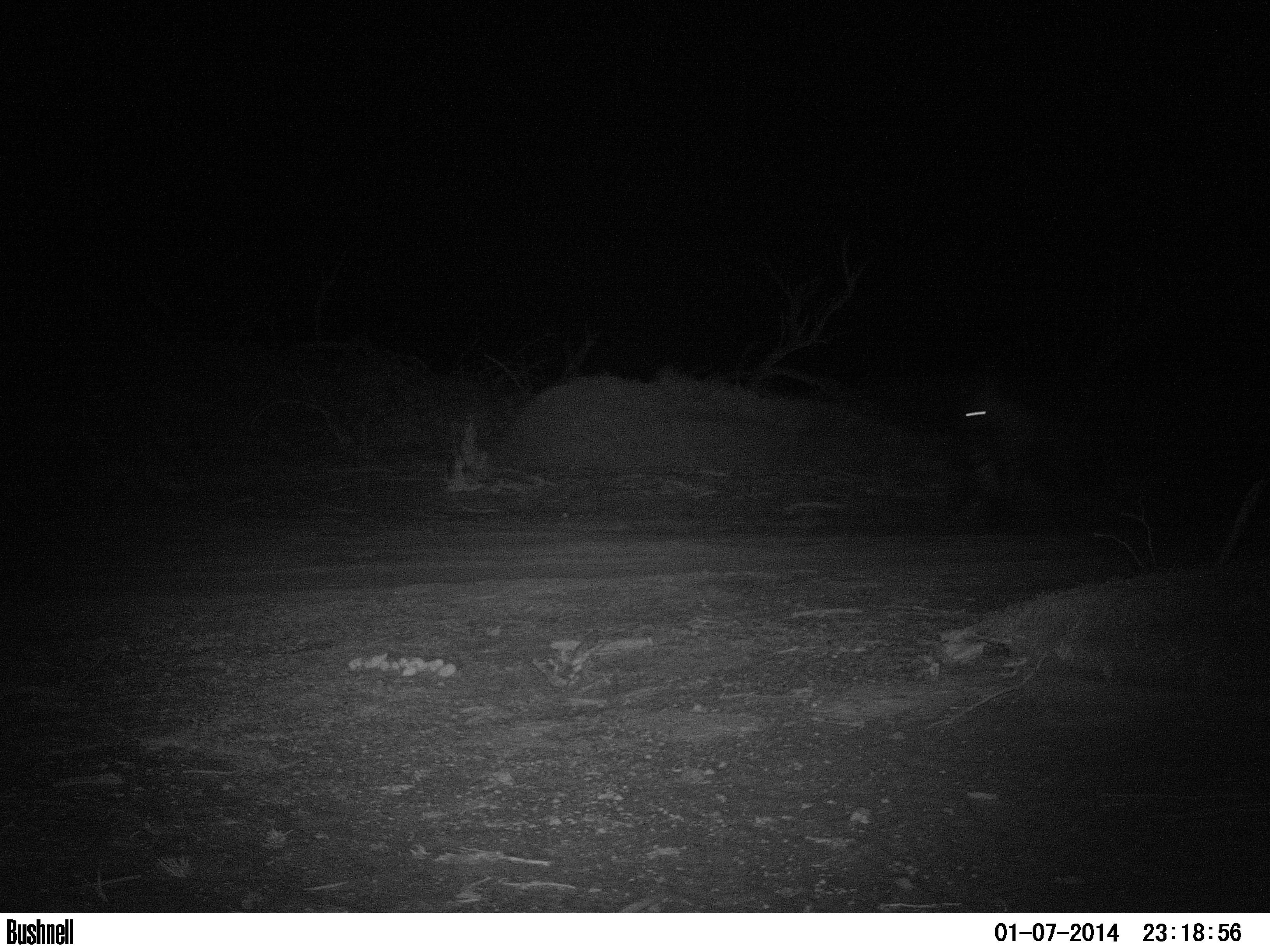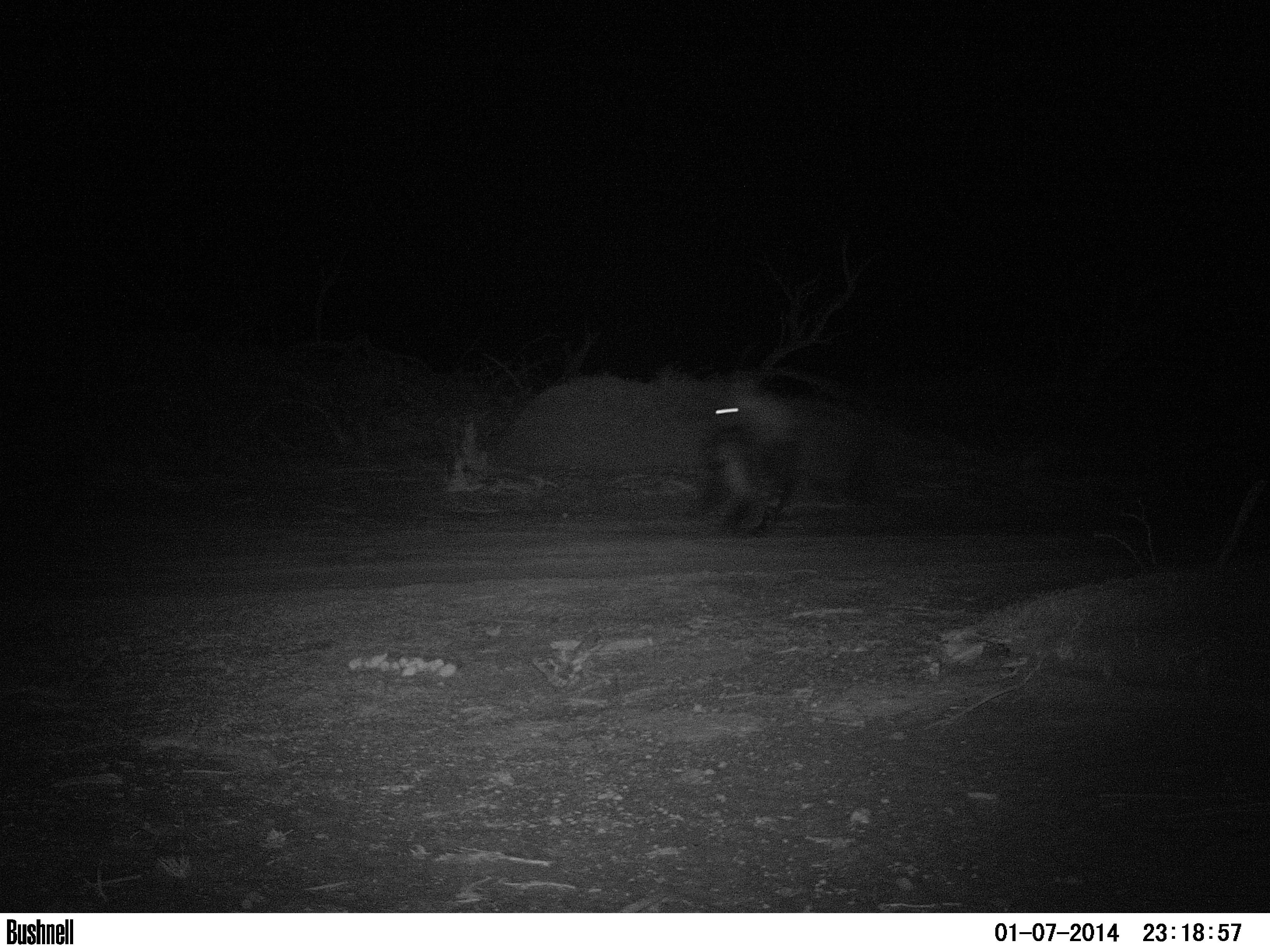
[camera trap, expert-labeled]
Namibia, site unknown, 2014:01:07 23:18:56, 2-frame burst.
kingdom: Animalia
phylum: Chordata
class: Mammalia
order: Carnivora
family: Hyaenidae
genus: Parahyaena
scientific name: Parahyaena brunnea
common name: brown hyena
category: hyaena brunnea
Hyaena brunnea (brown hyena) (Parahyaena brunnea).